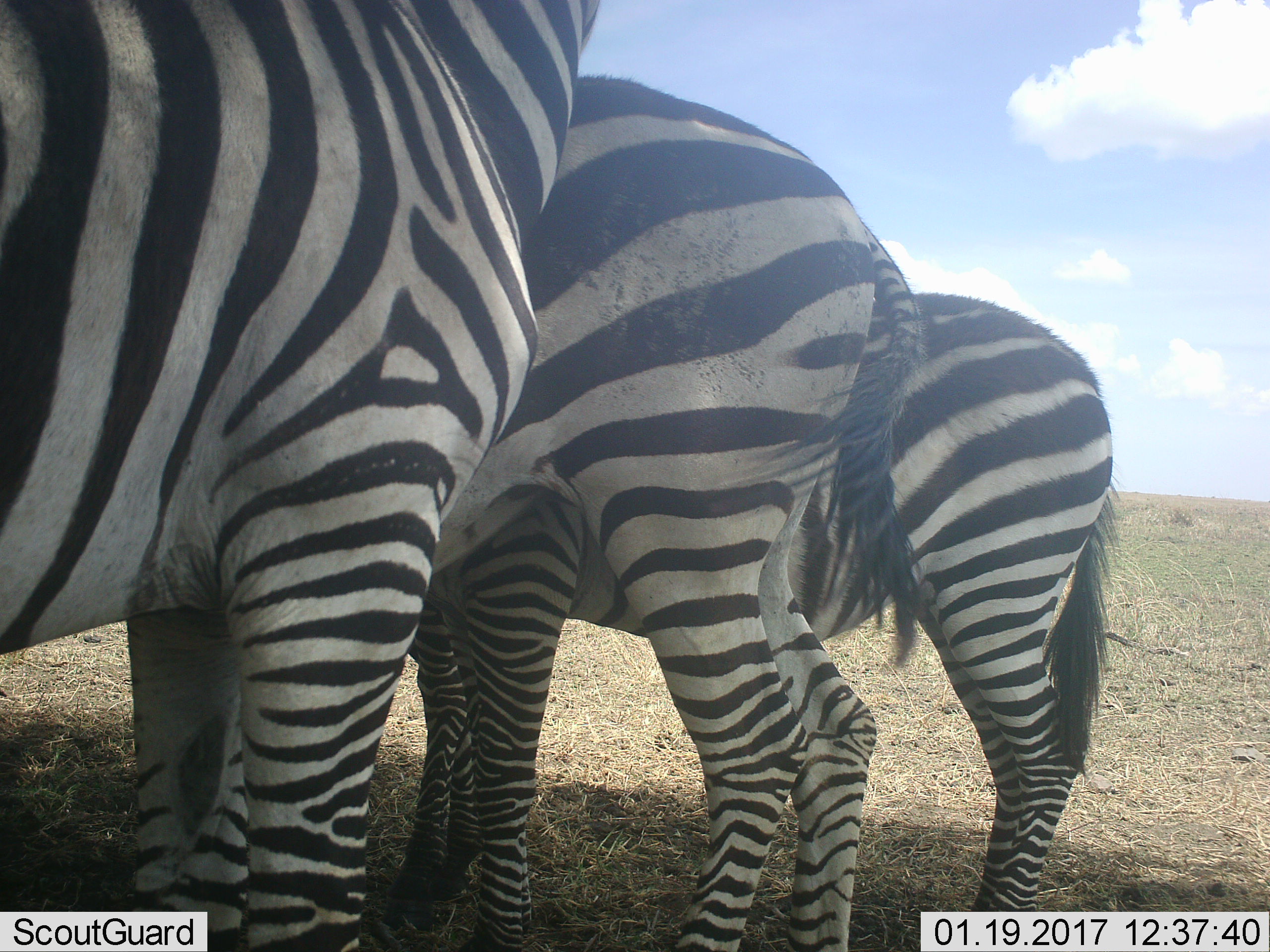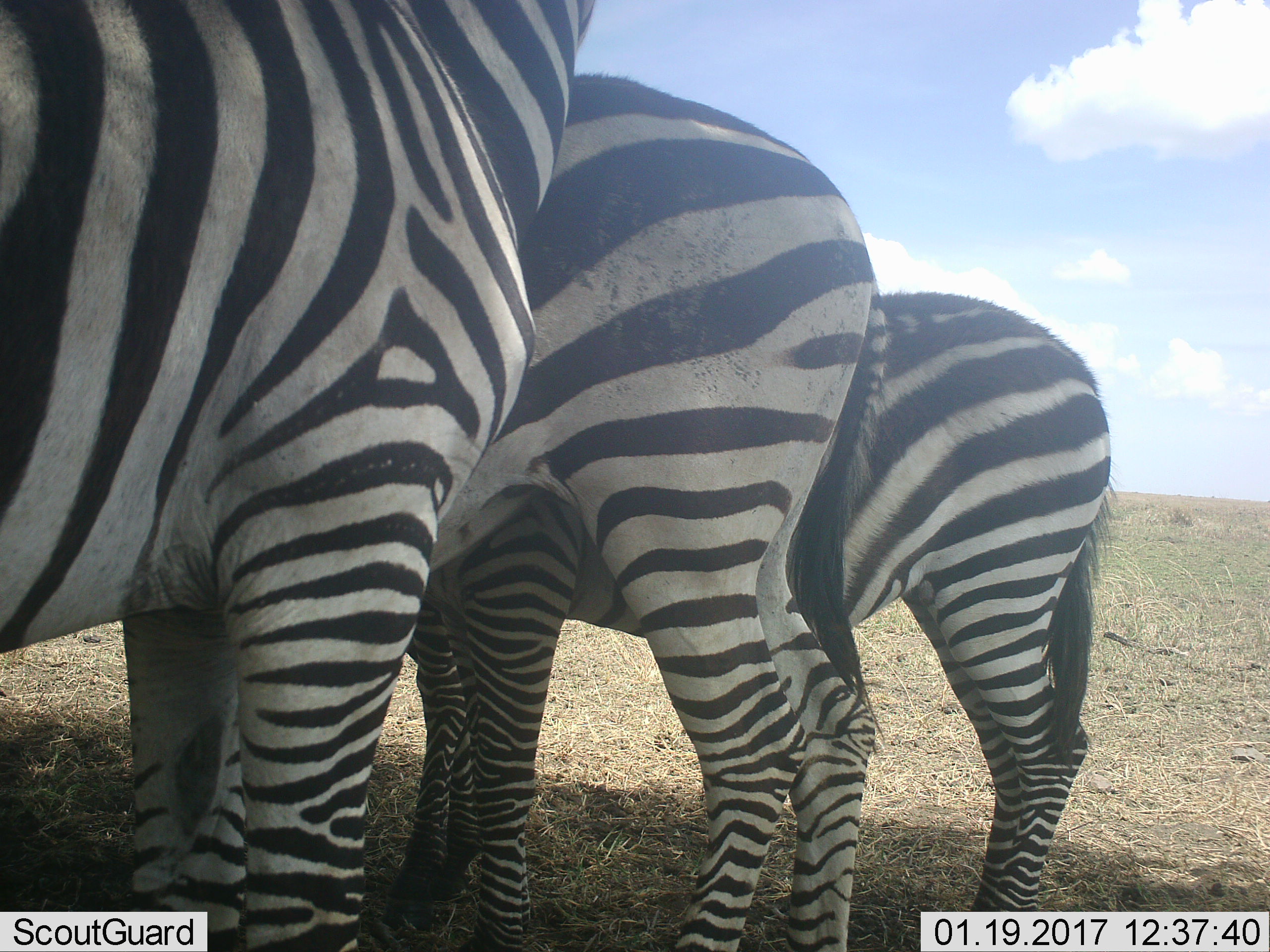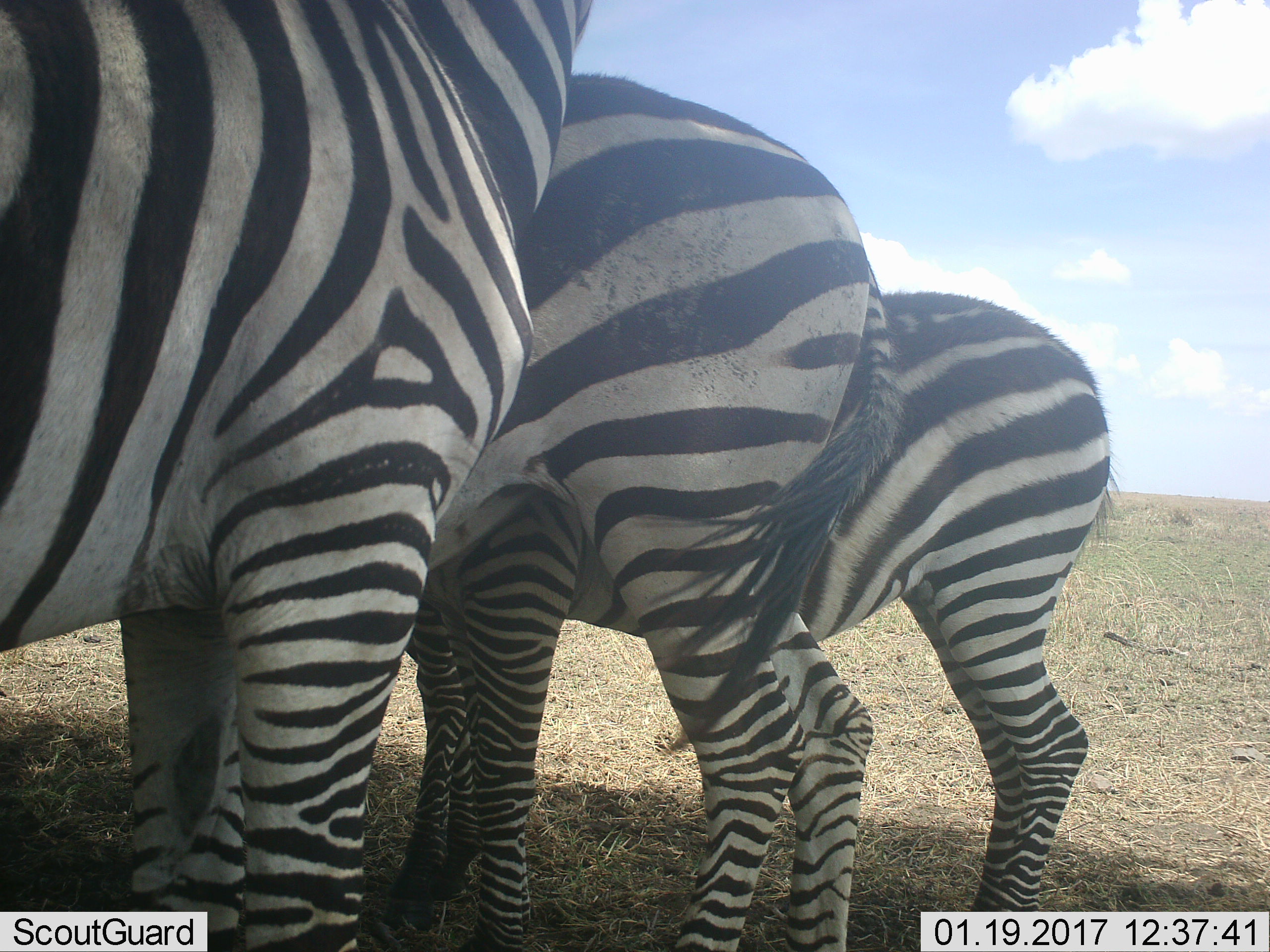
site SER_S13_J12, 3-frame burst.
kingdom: Animalia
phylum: Chordata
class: Mammalia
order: Perissodactyla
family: Equidae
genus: Equus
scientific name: Equus quagga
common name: plains zebra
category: zebraplains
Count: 3.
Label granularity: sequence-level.